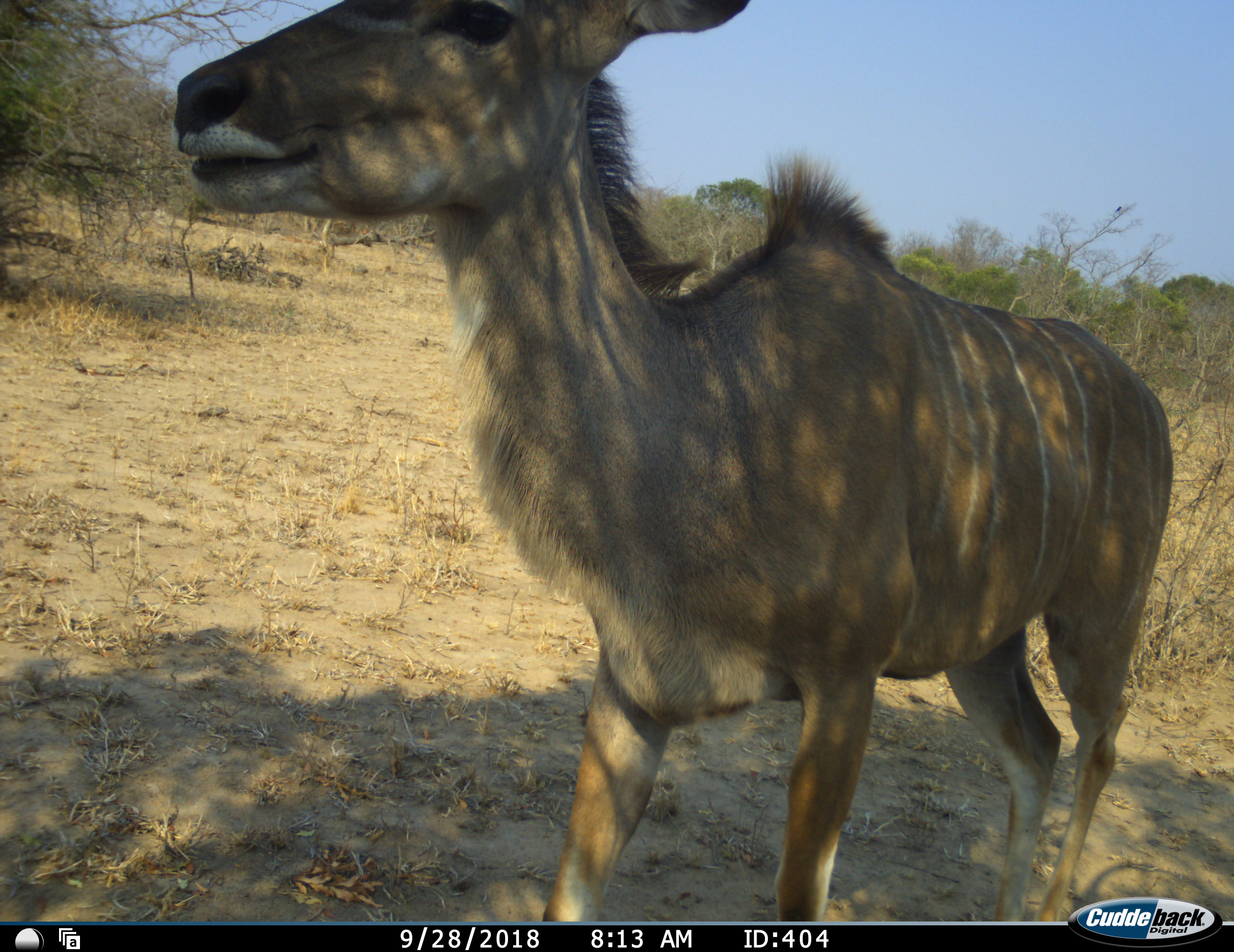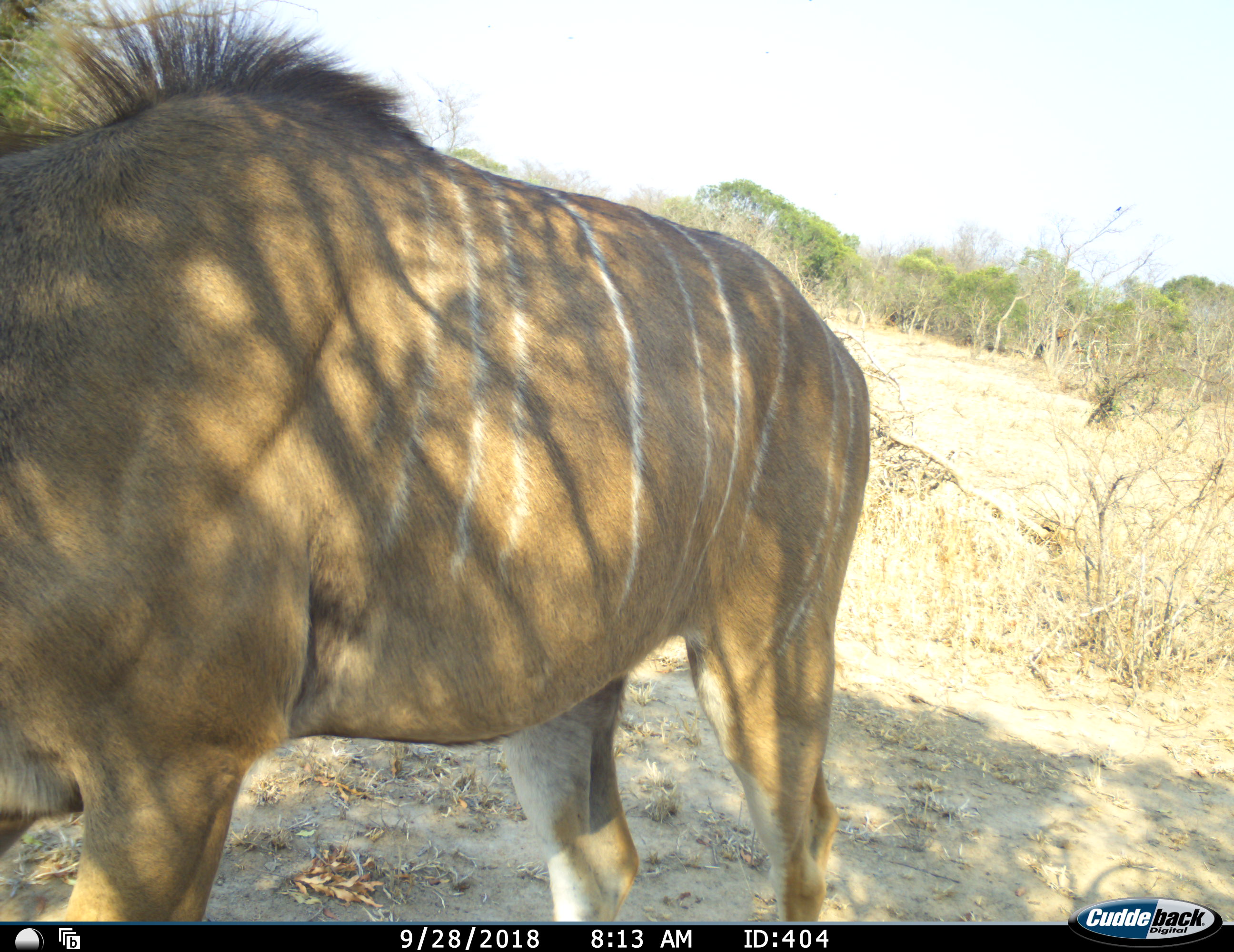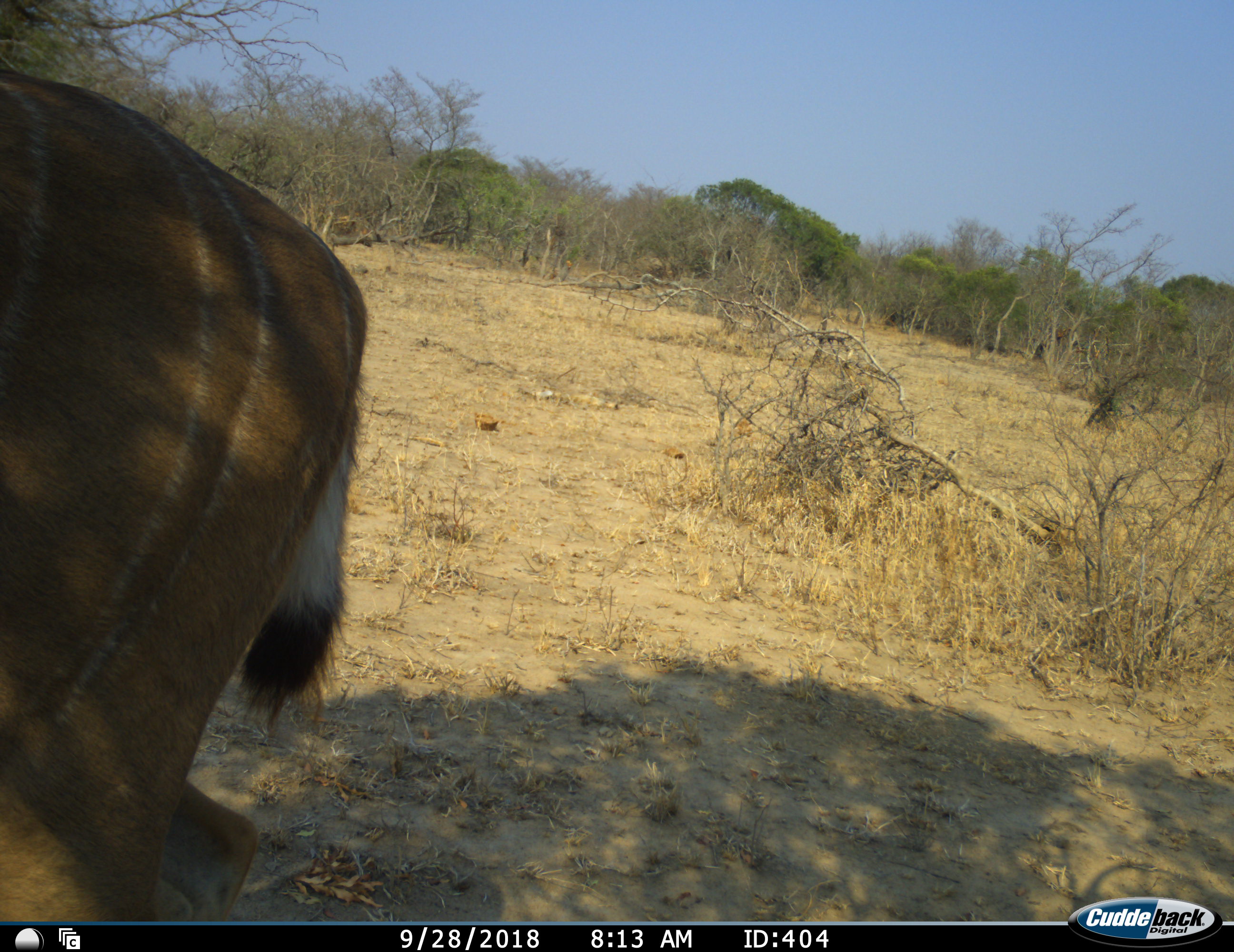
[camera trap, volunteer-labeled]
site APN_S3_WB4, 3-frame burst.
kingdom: Animalia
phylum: Chordata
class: Mammalia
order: Artiodactyla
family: Bovidae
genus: Tragelaphus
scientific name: Tragelaphus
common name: kudu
Kudu (Tragelaphus), count 1. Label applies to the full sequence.